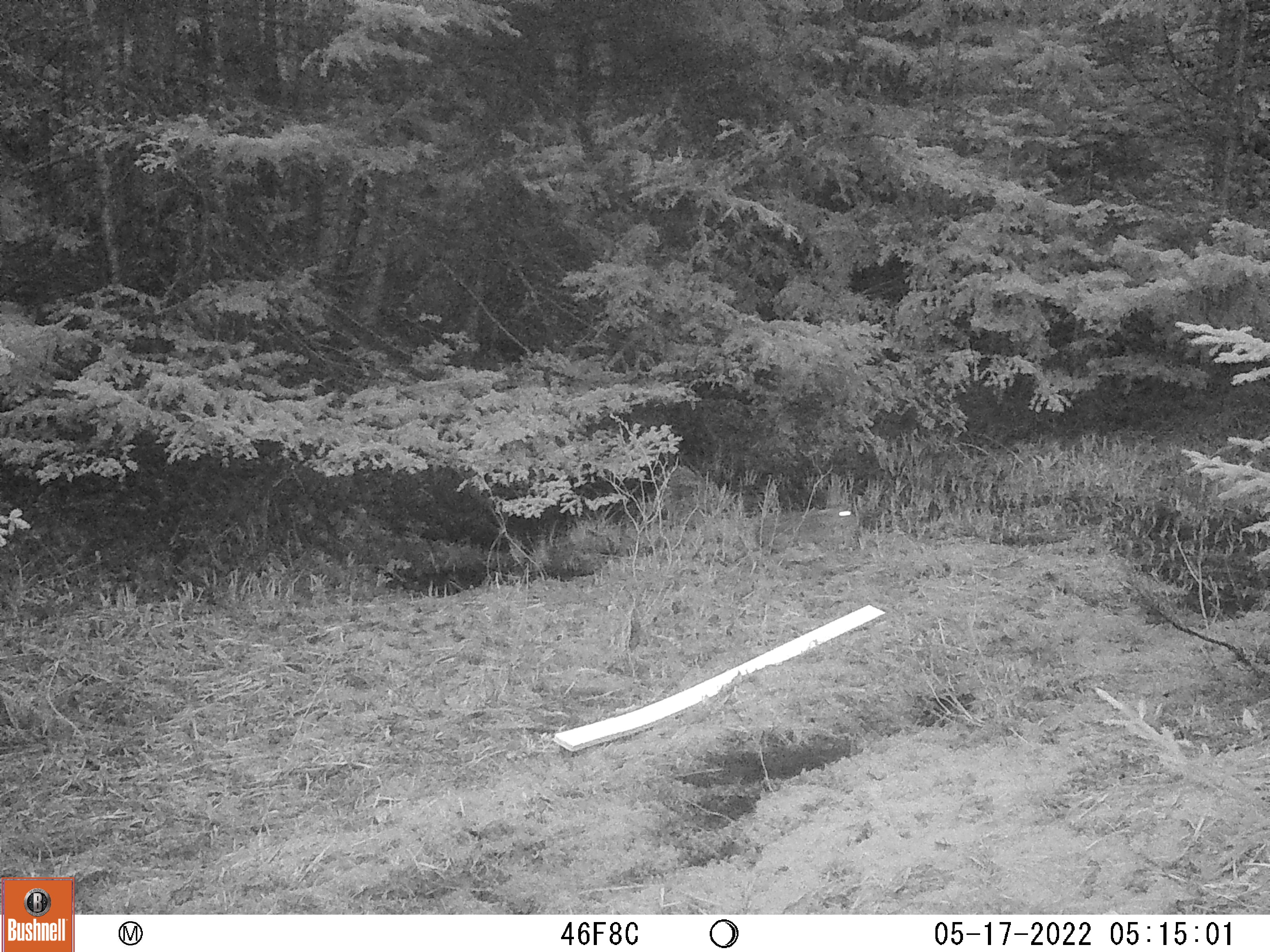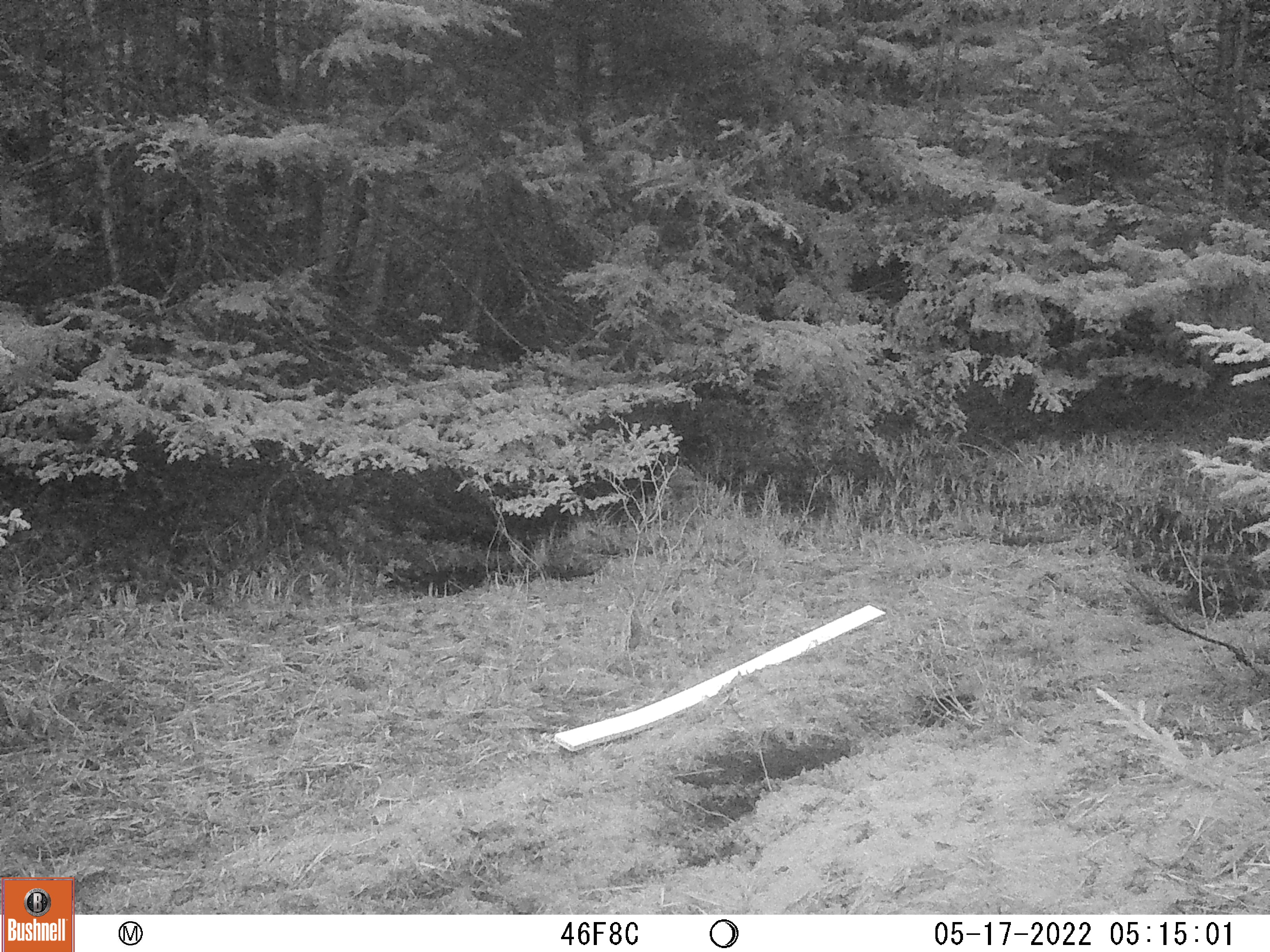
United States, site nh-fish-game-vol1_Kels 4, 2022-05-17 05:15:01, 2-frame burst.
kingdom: Animalia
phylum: Chordata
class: Mammalia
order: Lagomorpha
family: Leporidae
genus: Lepus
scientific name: Lepus americanus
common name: snowshoe hare